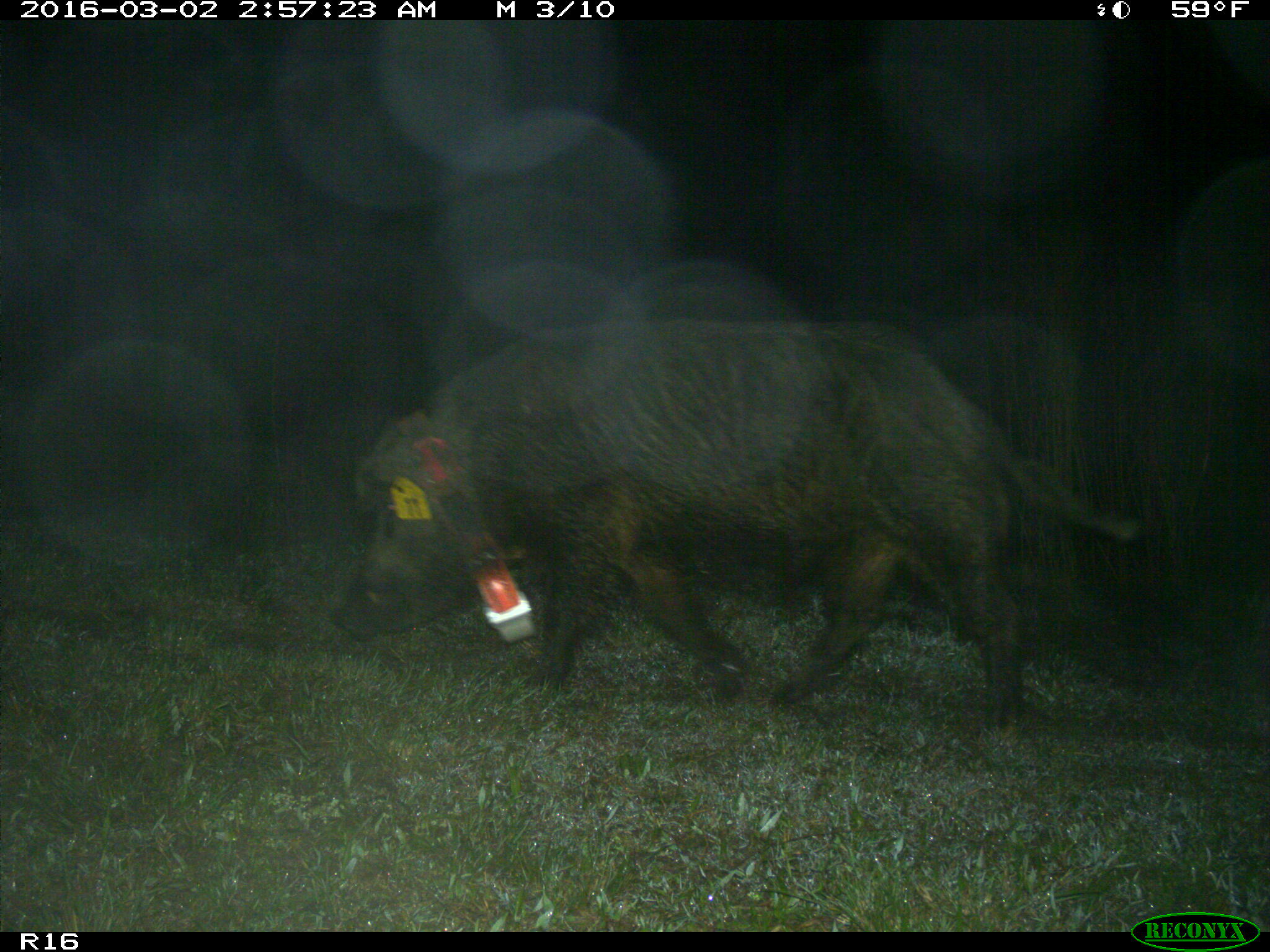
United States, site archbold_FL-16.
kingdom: Animalia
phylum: Chordata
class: Mammalia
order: Artiodactyla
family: Suidae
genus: Sus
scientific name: Sus scrofa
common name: wild boar